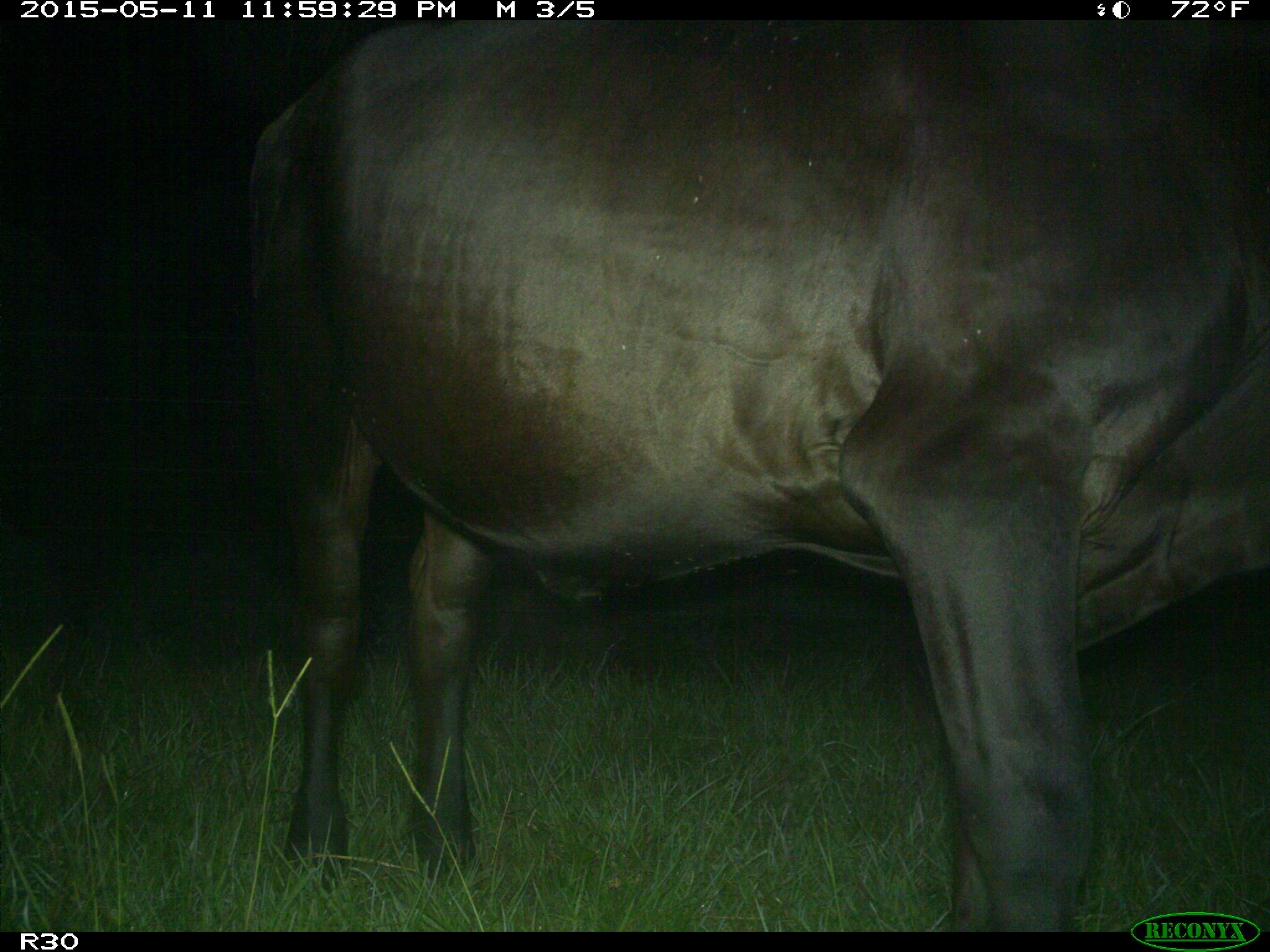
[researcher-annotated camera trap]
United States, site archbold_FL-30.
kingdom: Animalia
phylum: Chordata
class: Mammalia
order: Artiodactyla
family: Bovidae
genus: Bos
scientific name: Bos taurus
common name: domestic cow